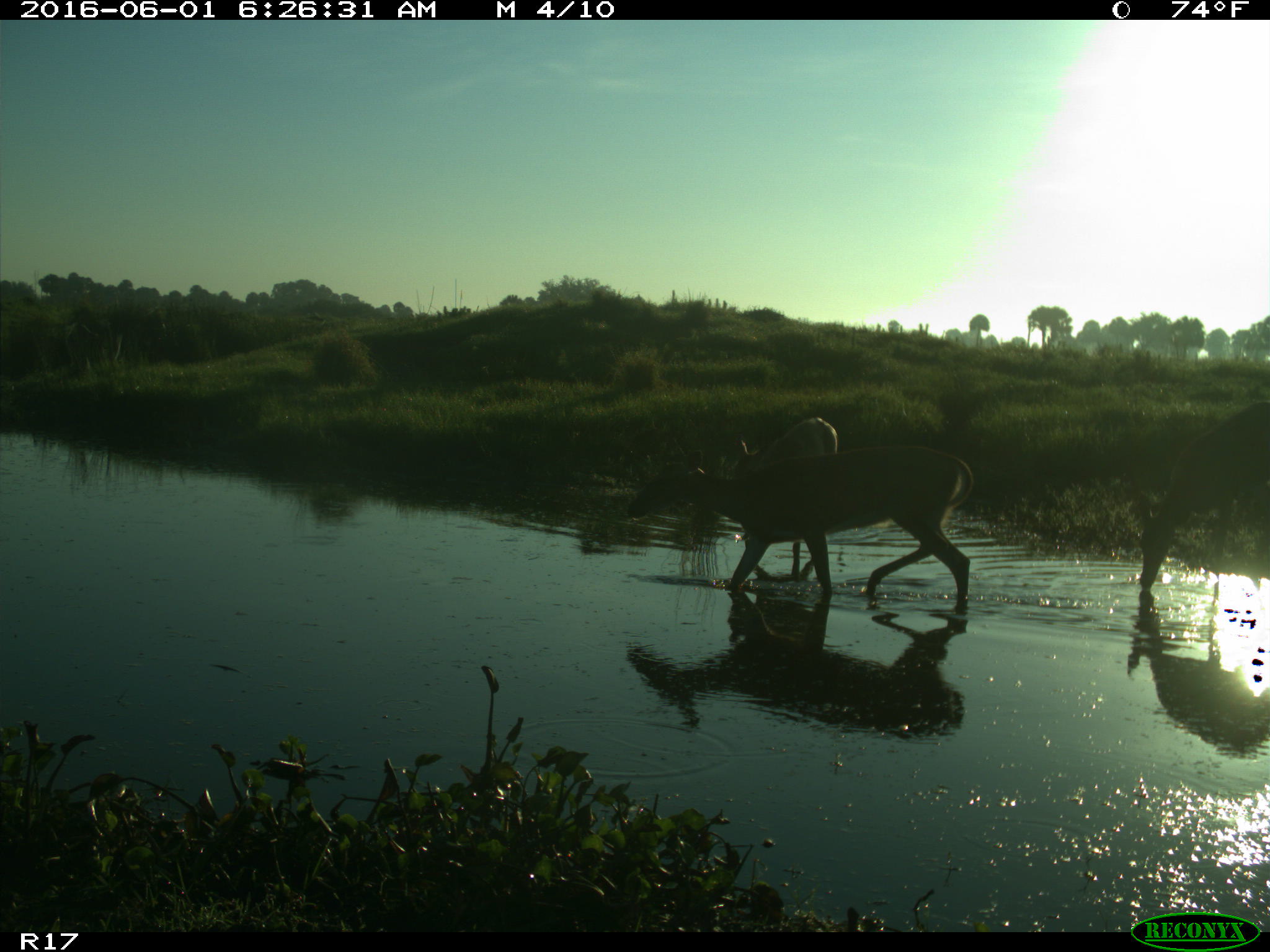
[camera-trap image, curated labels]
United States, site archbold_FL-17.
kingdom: Animalia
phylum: Chordata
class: Mammalia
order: Artiodactyla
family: Cervidae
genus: Odocoileus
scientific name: Odocoileus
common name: deer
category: unidentified deer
Unidentified deer (deer) (Odocoileus).